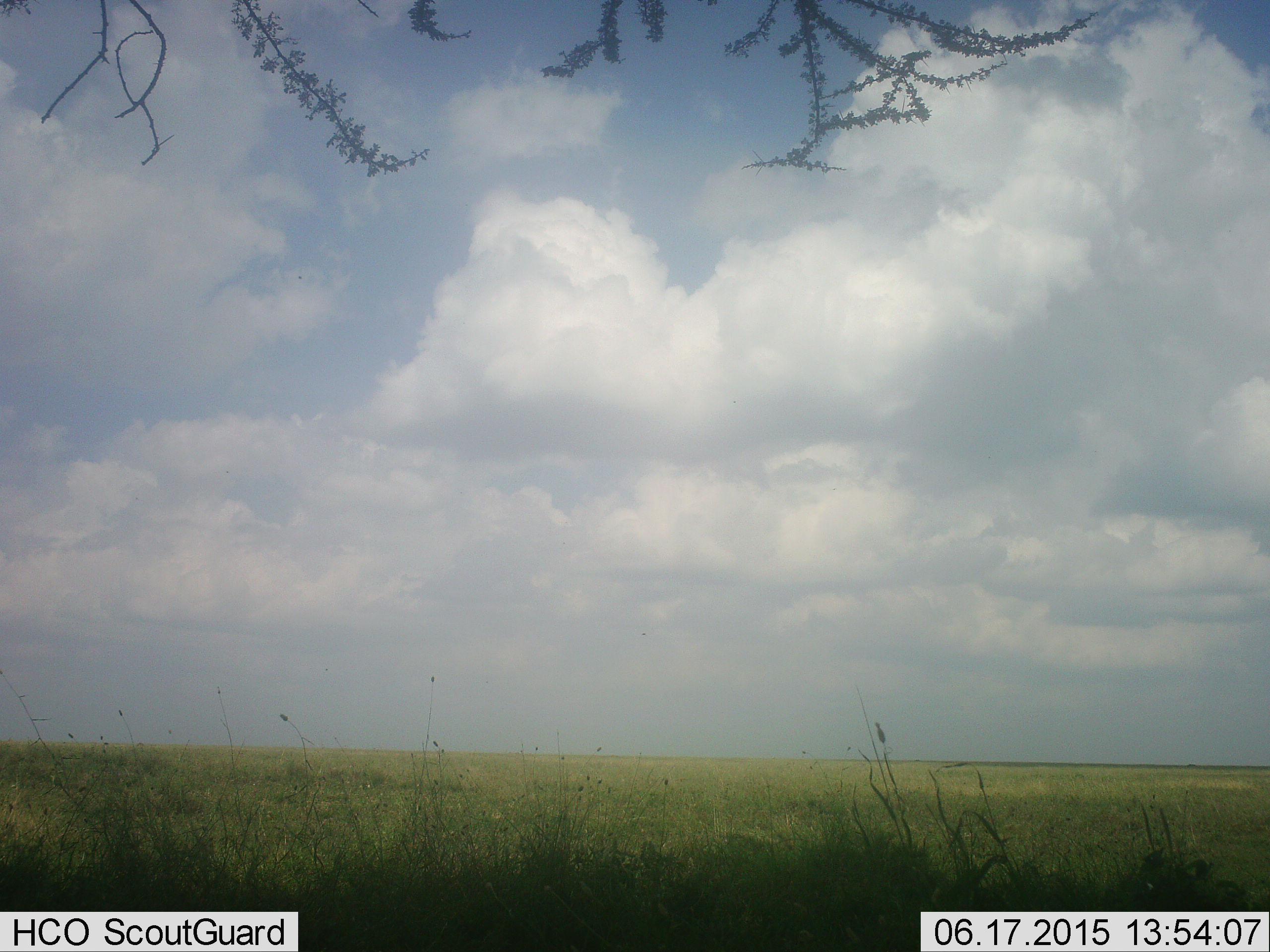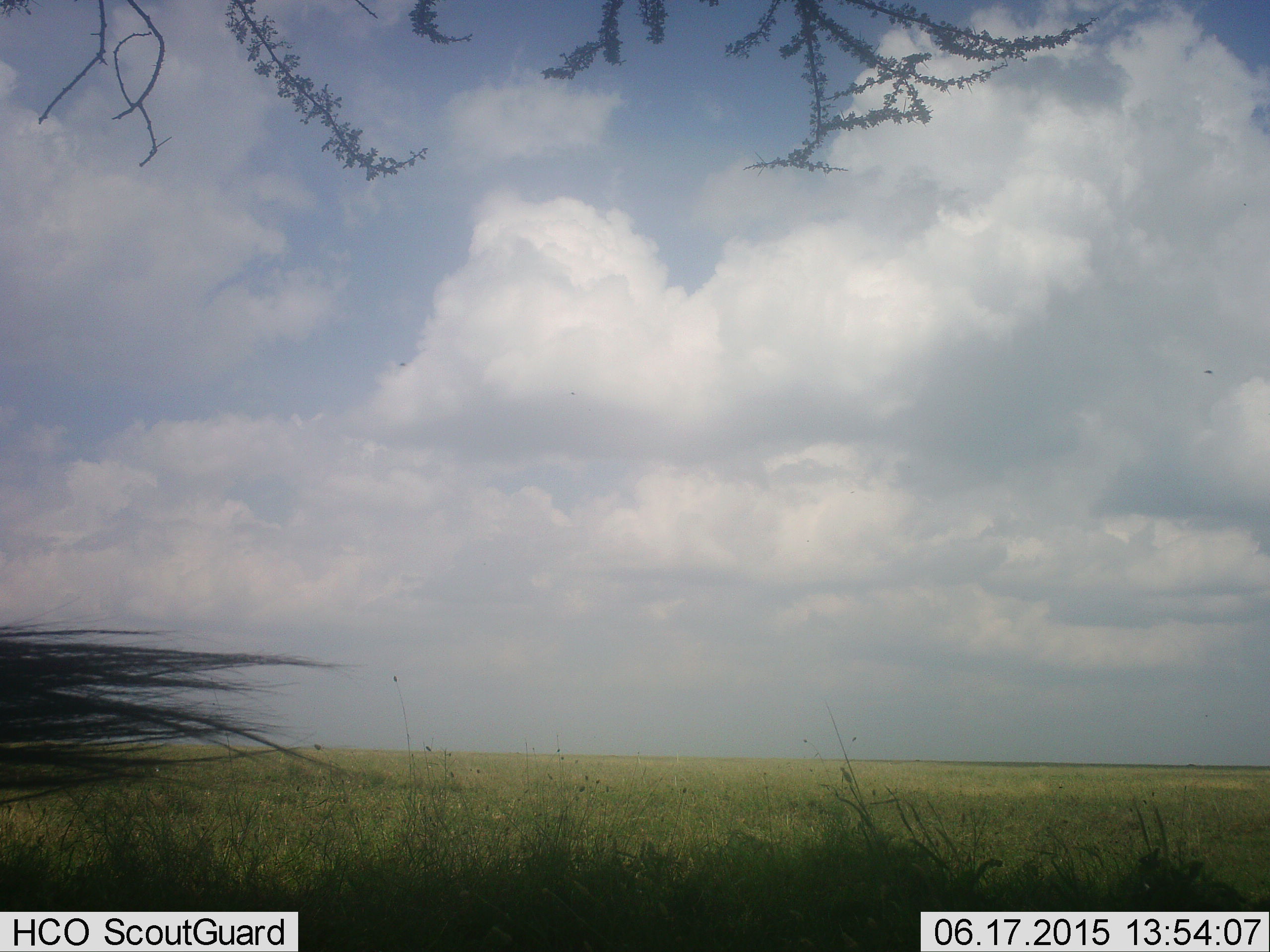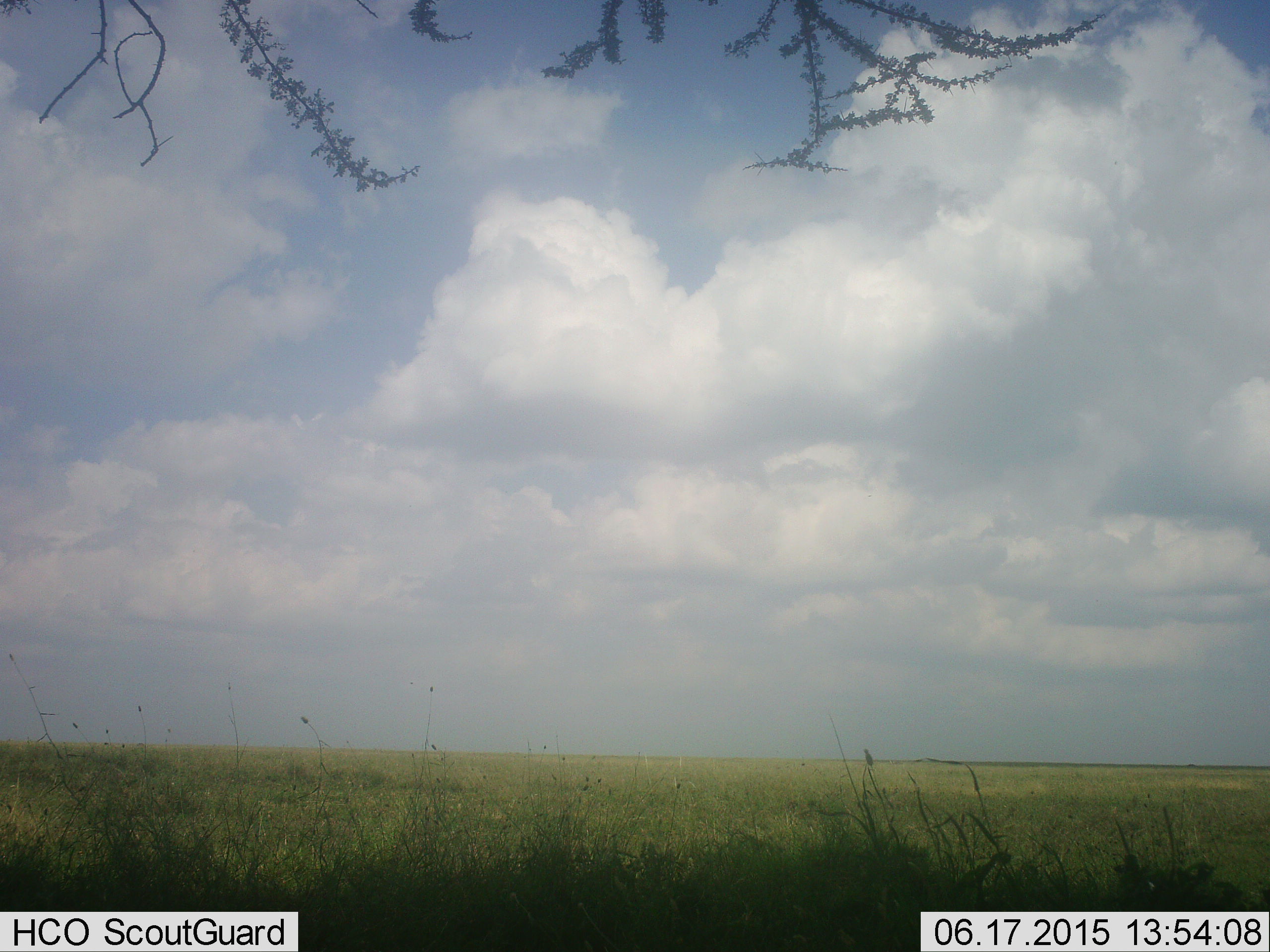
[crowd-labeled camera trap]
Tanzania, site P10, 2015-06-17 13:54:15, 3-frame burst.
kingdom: Animalia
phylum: Chordata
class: Mammalia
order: Artiodactyla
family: Bovidae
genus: Connochaetes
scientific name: Connochaetes taurinus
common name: blue wildebeest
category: wildebeest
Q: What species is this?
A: Wildebeest (blue wildebeest) (Connochaetes taurinus).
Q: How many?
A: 1.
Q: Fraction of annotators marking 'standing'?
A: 60%.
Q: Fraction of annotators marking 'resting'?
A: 0%.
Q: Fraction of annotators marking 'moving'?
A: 40%.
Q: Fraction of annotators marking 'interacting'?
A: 0%.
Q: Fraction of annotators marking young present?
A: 0%.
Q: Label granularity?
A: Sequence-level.